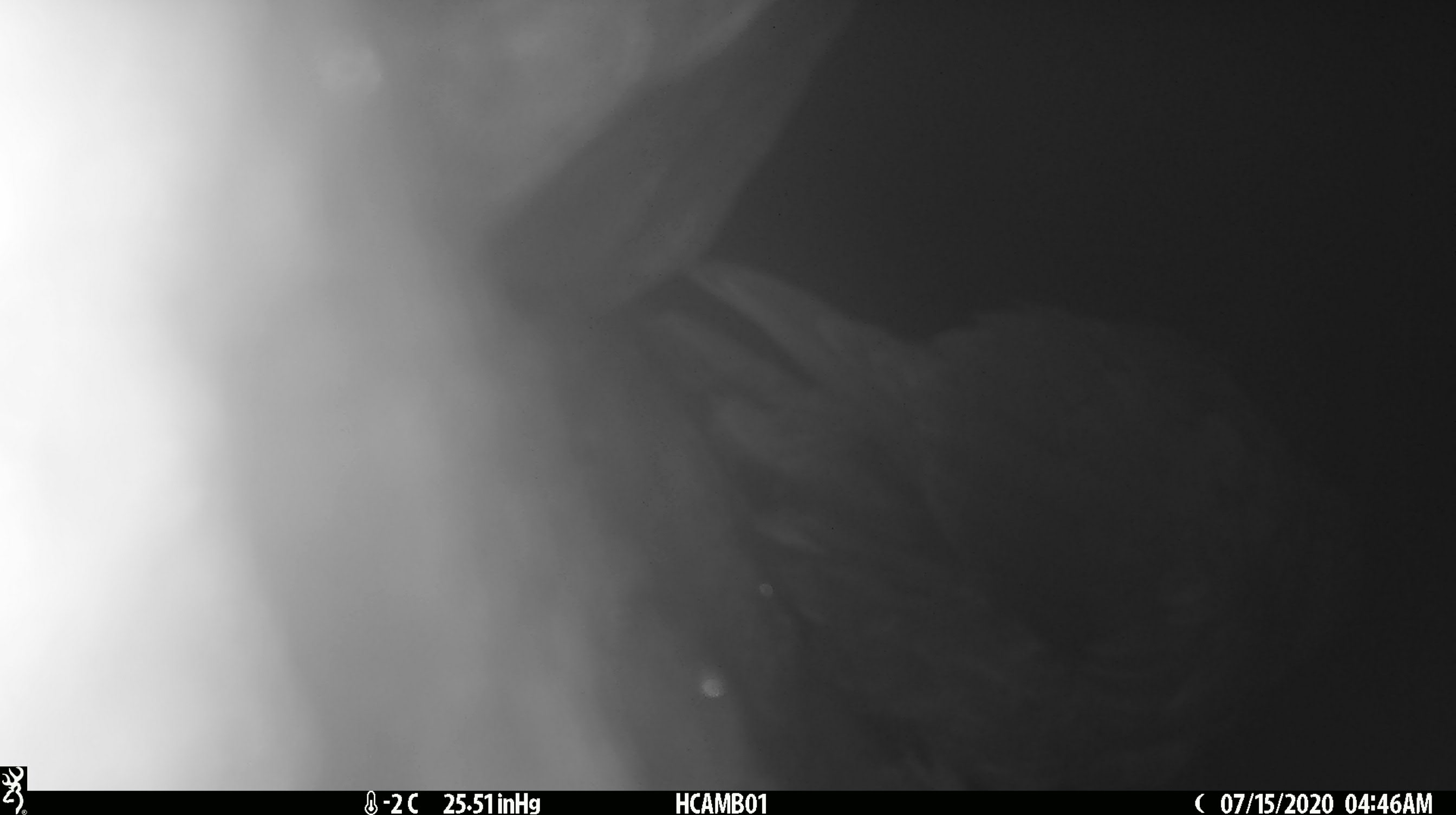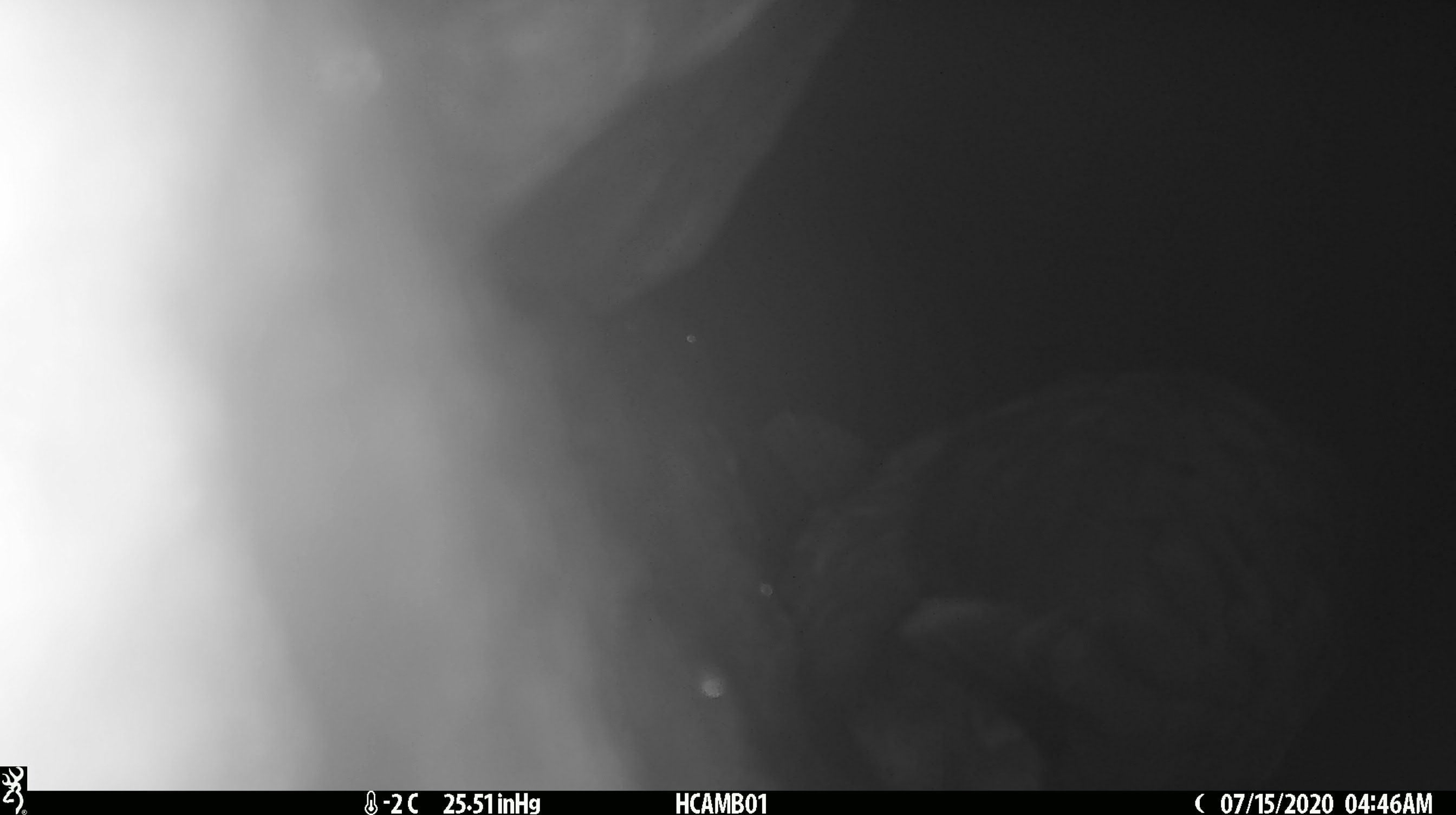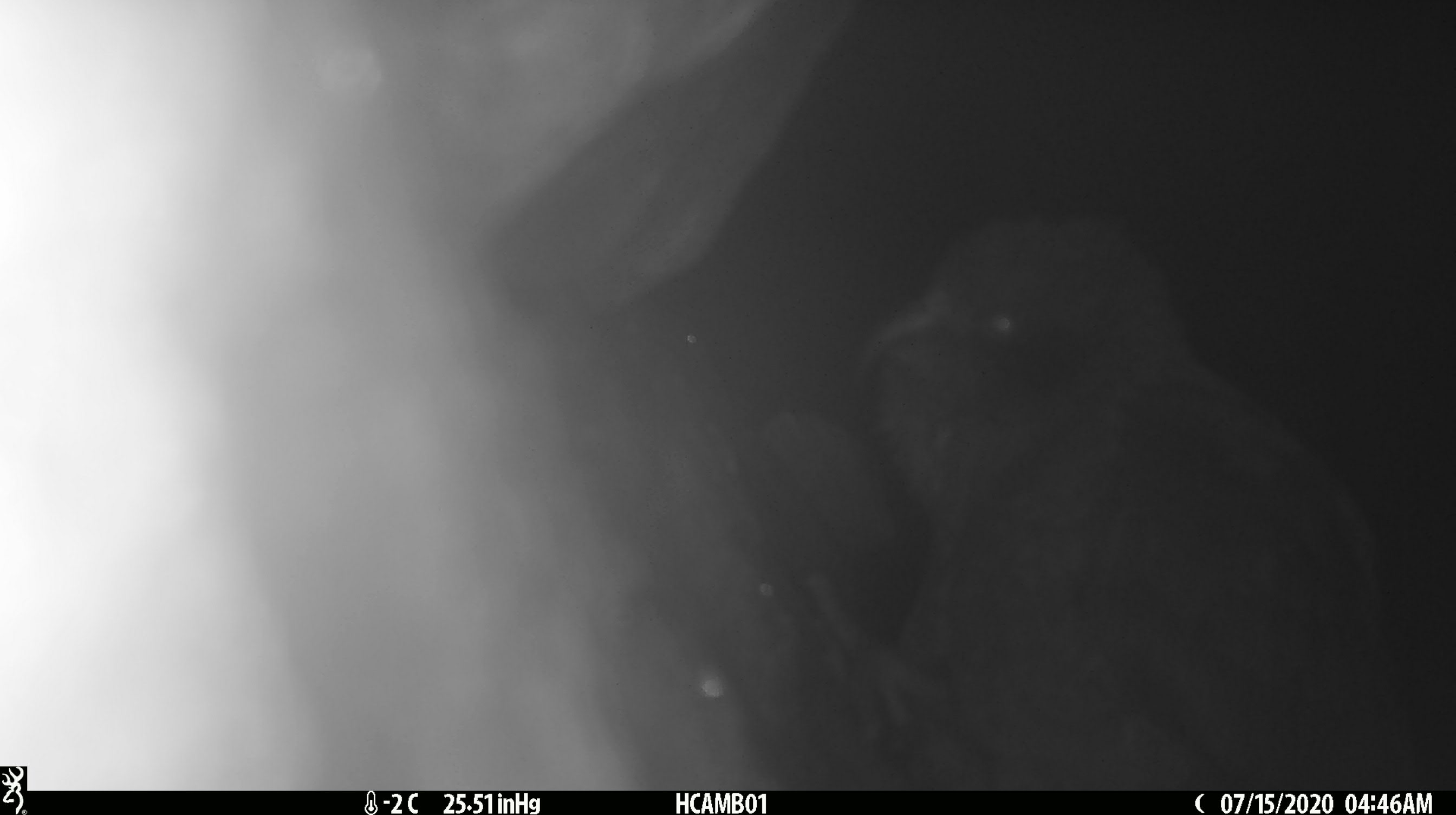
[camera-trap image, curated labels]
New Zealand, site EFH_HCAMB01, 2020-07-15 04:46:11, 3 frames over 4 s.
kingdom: Animalia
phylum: Chordata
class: Aves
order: Psittaciformes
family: Strigopidae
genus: Nestor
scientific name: Nestor notabilis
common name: kea